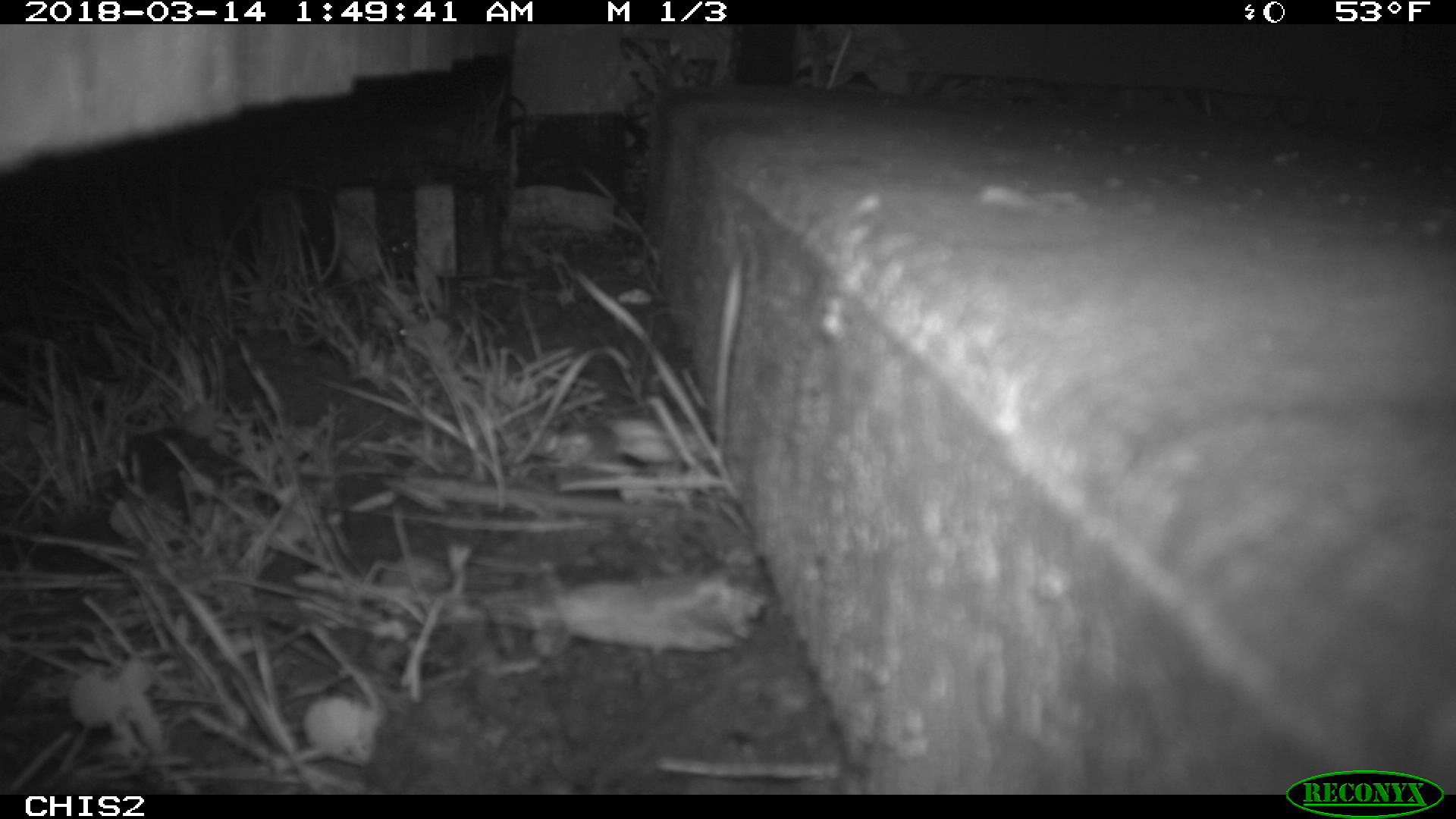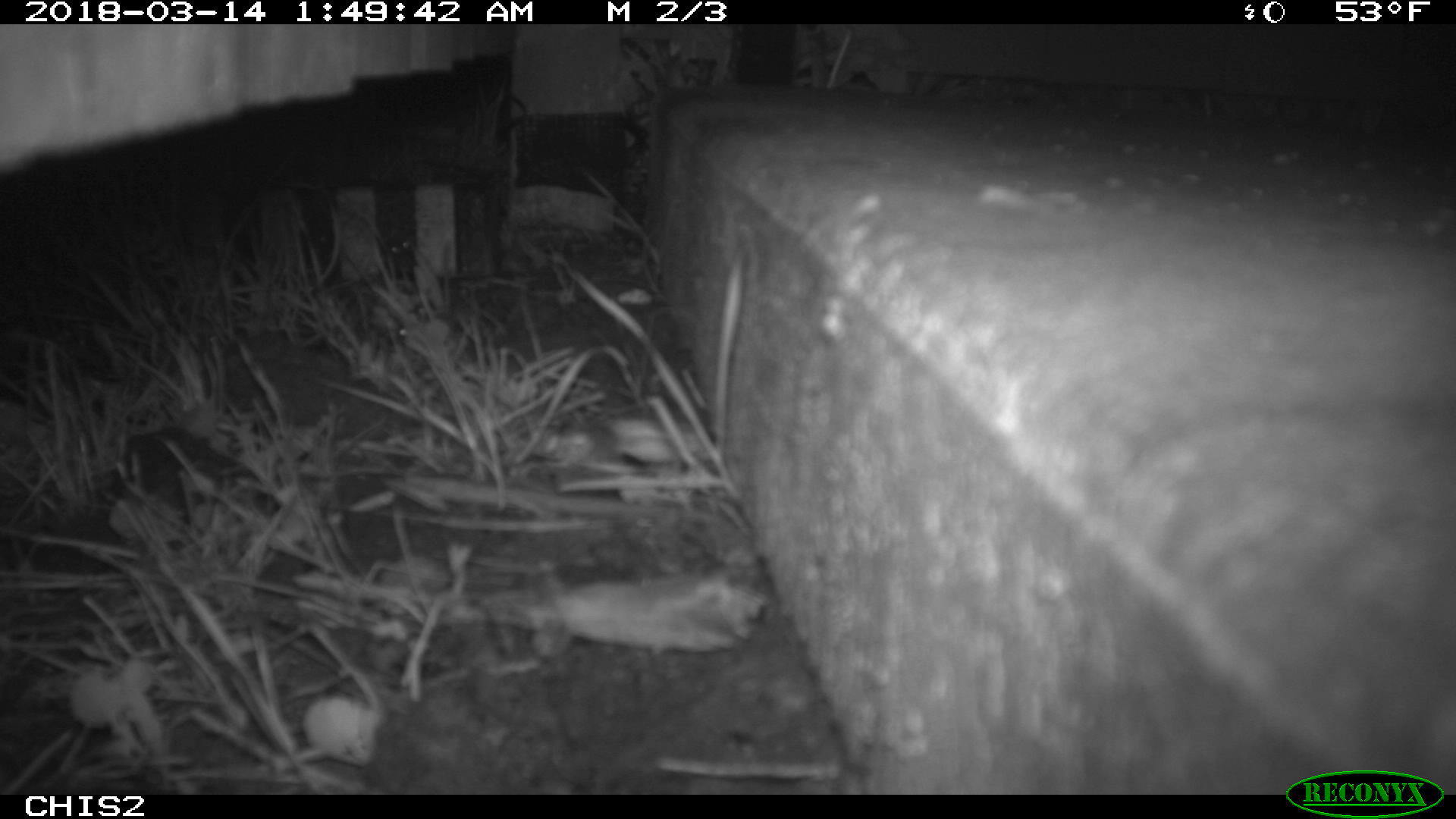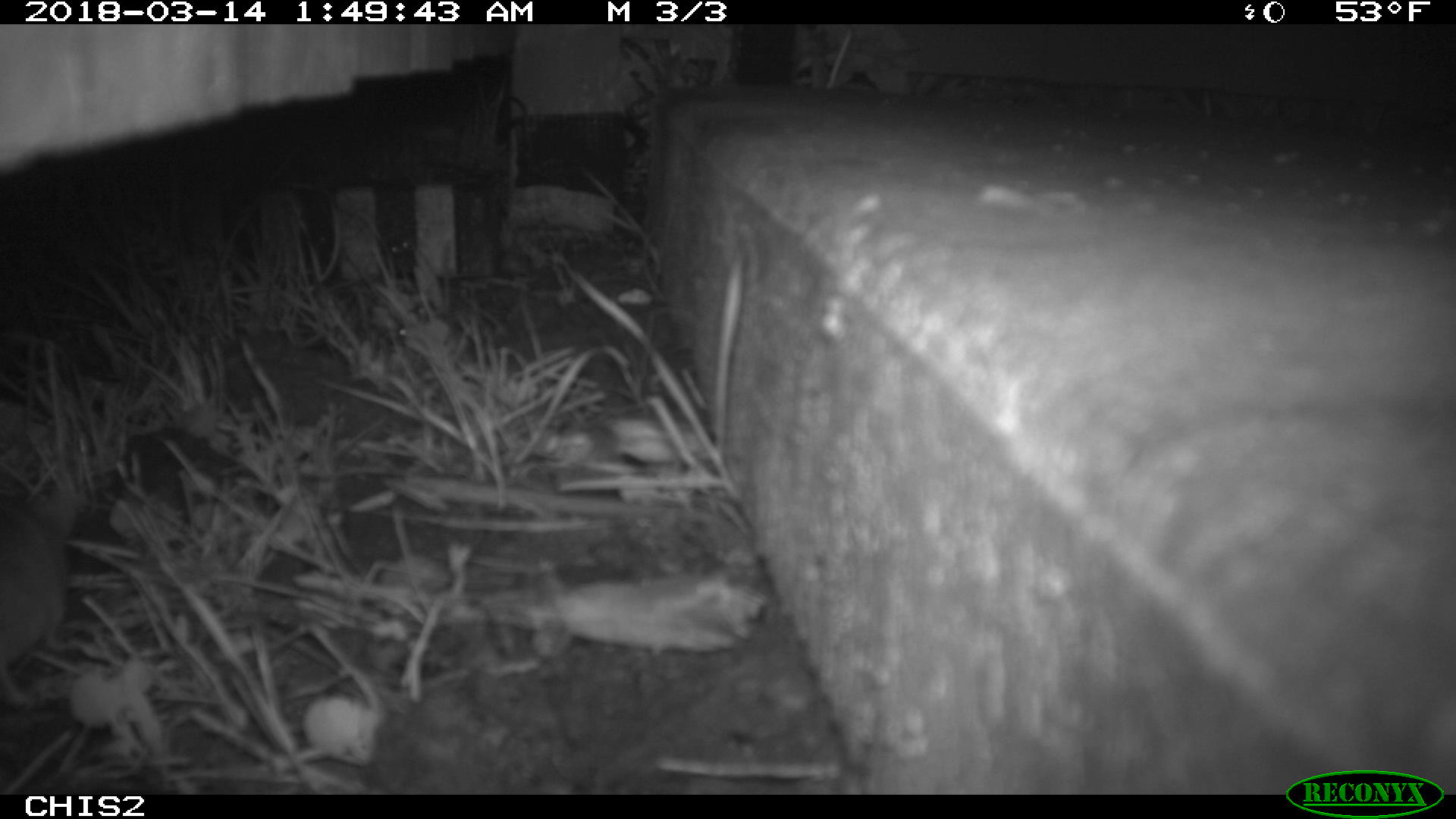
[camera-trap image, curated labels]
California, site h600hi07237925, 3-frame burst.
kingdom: Animalia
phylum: Chordata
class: Mammalia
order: Rodentia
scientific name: Rodentia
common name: rodent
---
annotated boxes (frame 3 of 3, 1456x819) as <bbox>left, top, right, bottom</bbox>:
rodent: <bbox>0, 480, 71, 708</bbox>